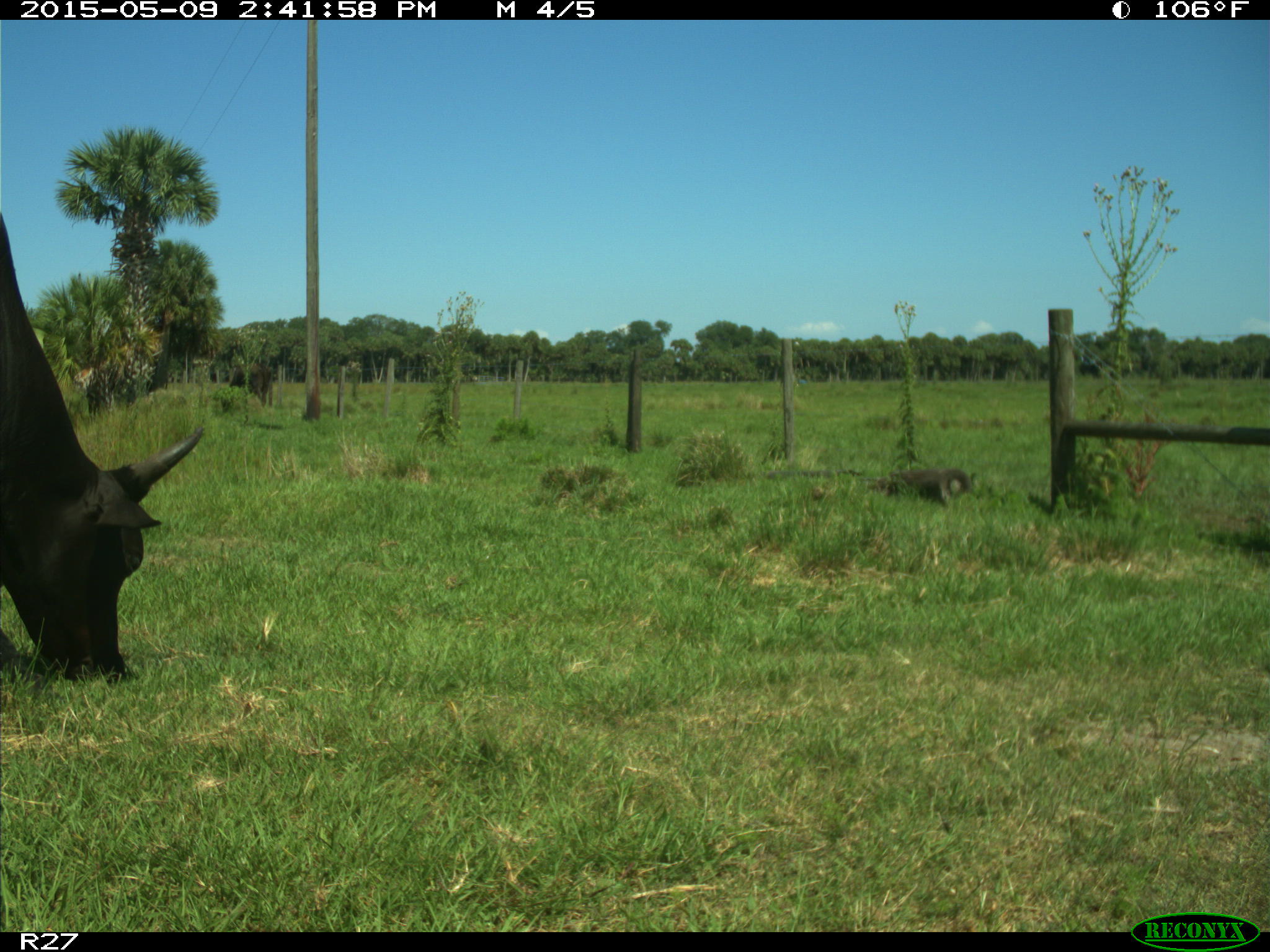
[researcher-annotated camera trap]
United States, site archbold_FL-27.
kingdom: Animalia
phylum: Chordata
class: Mammalia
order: Artiodactyla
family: Bovidae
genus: Bos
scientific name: Bos taurus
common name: domestic cow